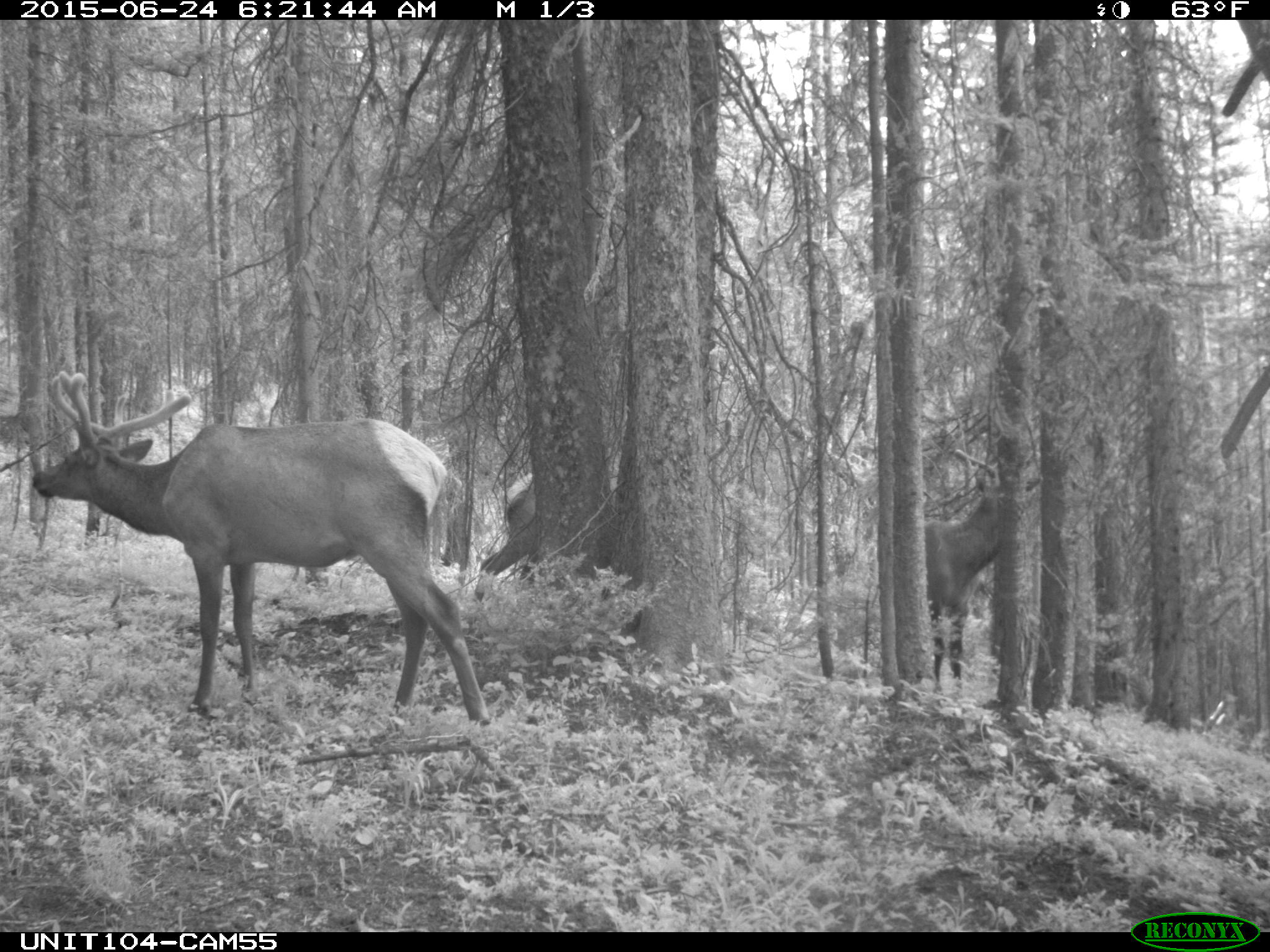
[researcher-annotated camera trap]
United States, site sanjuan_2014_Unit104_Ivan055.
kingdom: Animalia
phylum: Chordata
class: Mammalia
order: Artiodactyla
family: Cervidae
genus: Cervus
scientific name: Cervus elaphus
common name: red deer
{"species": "Cervus elaphus (red deer)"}